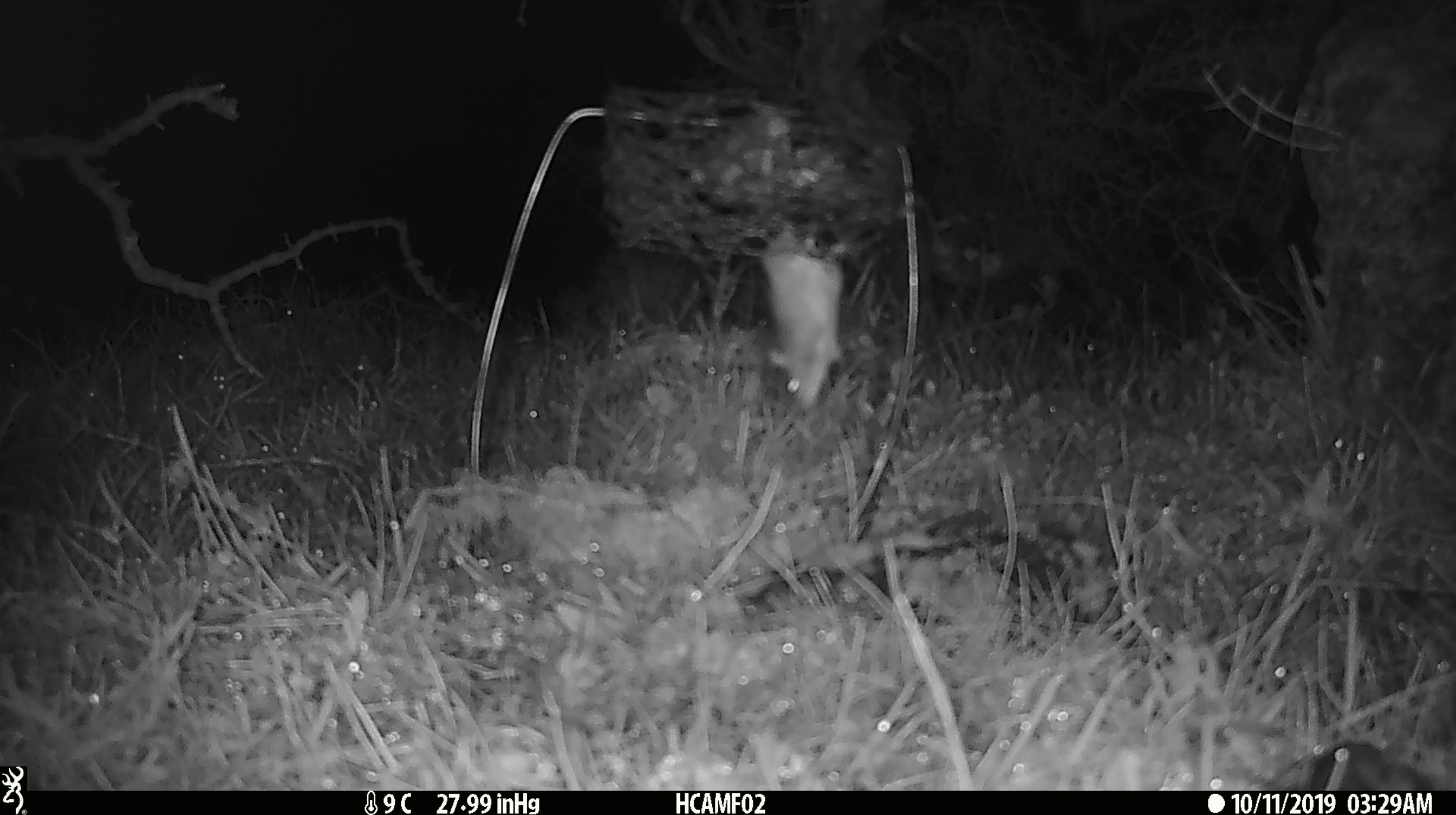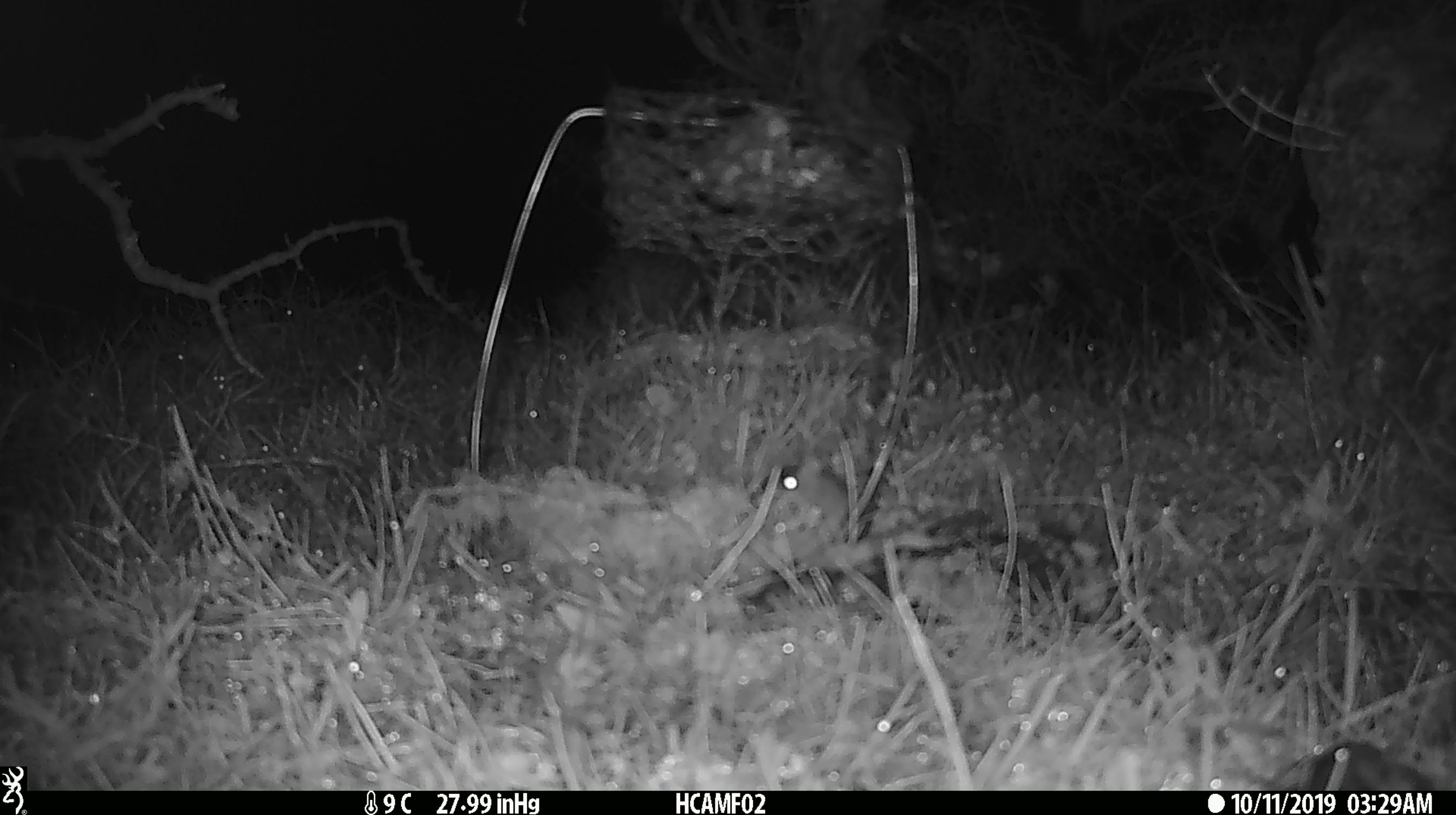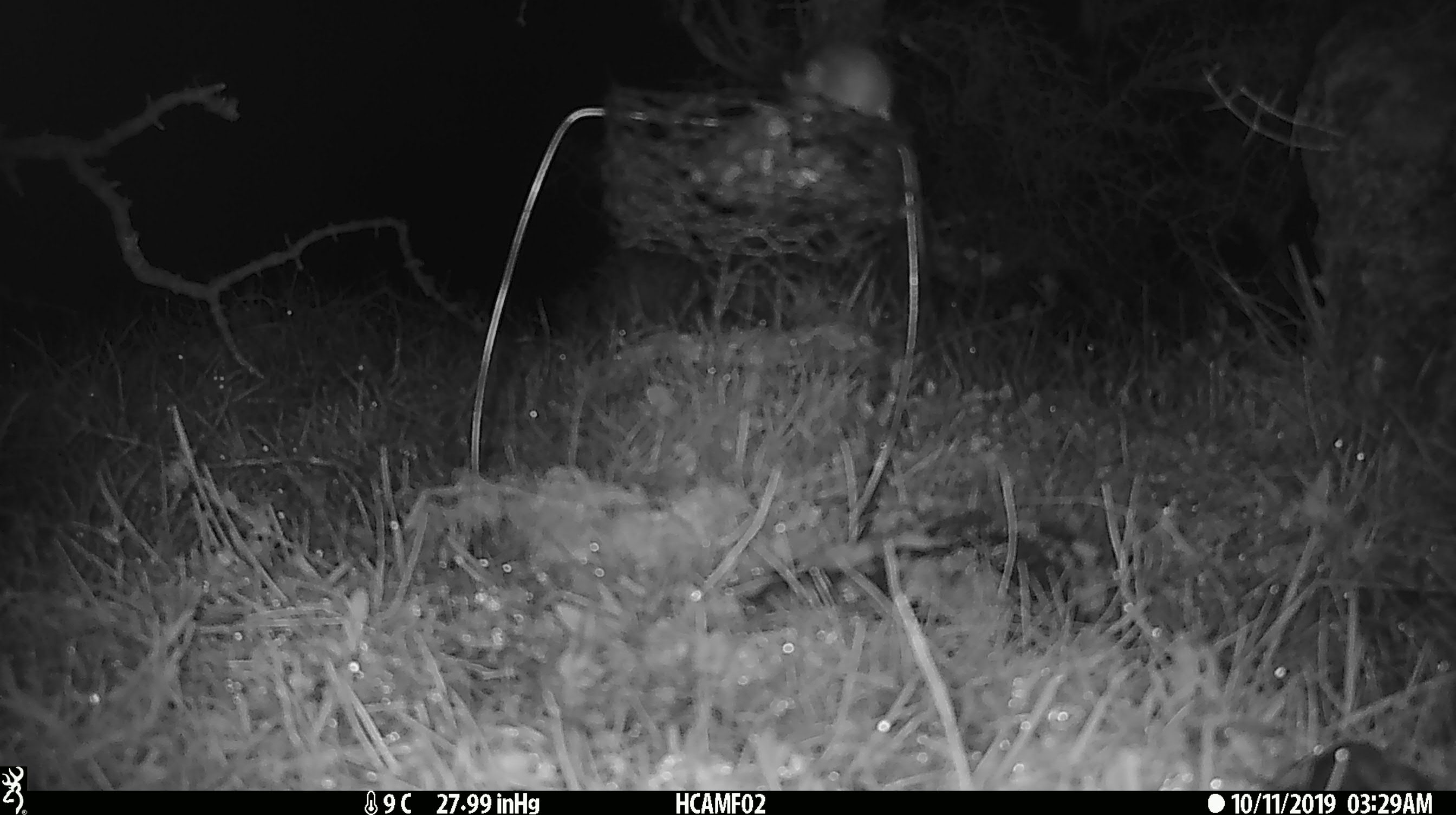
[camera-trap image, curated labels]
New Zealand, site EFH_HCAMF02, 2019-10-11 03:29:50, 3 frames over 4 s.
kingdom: Animalia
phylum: Chordata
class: Mammalia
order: Rodentia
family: Muridae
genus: Mus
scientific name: Mus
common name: mouse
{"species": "mouse (Mus)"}